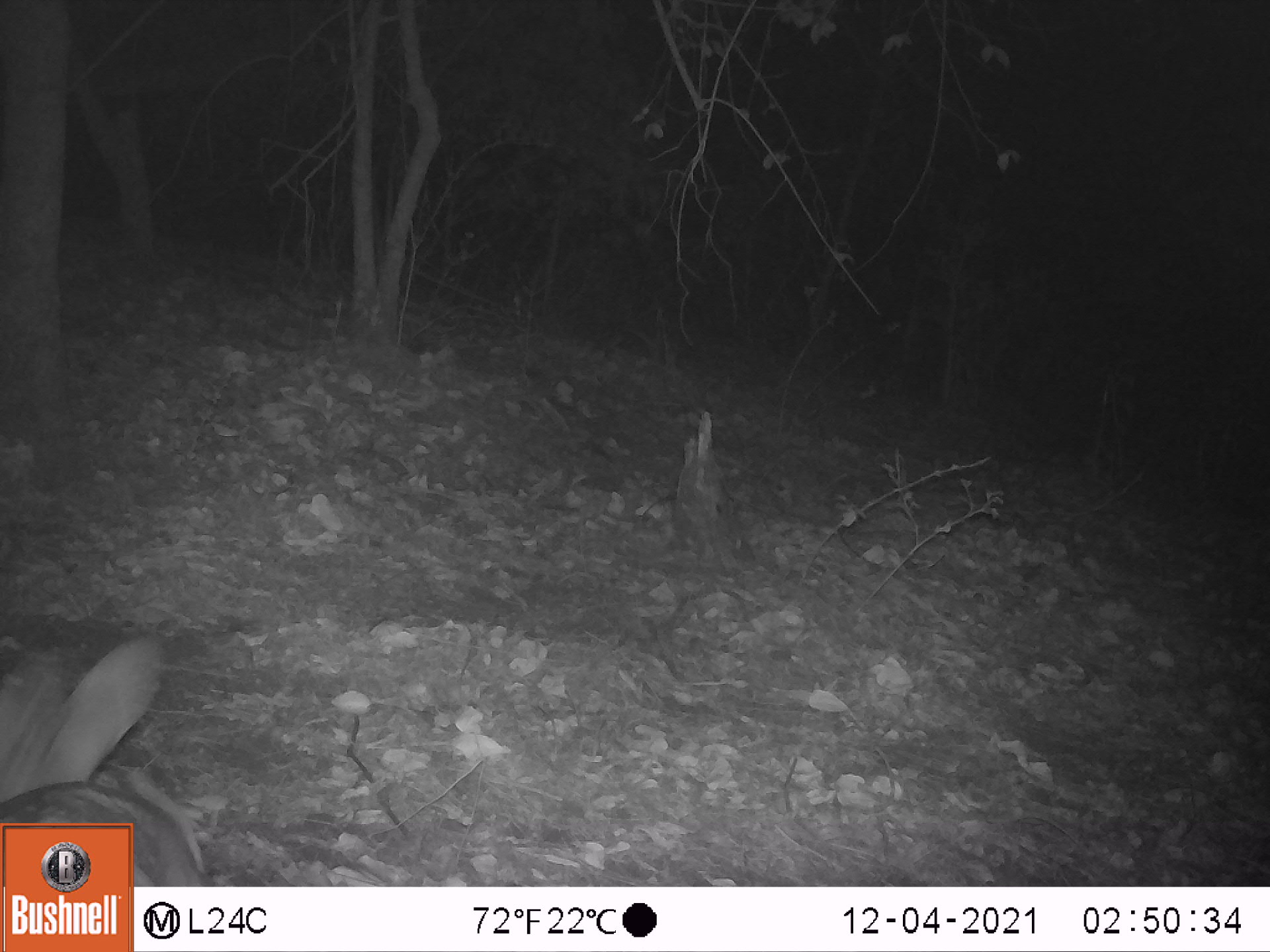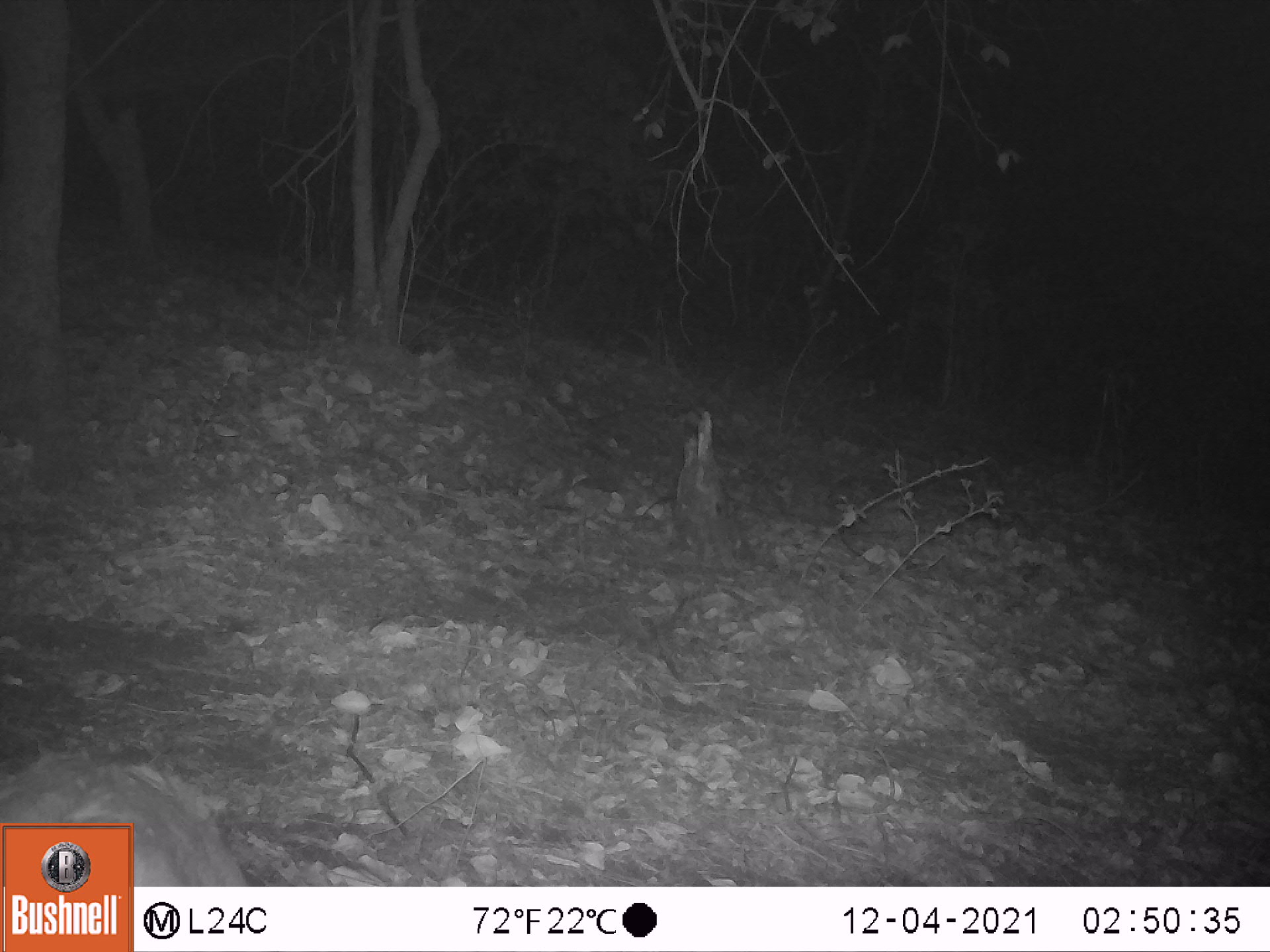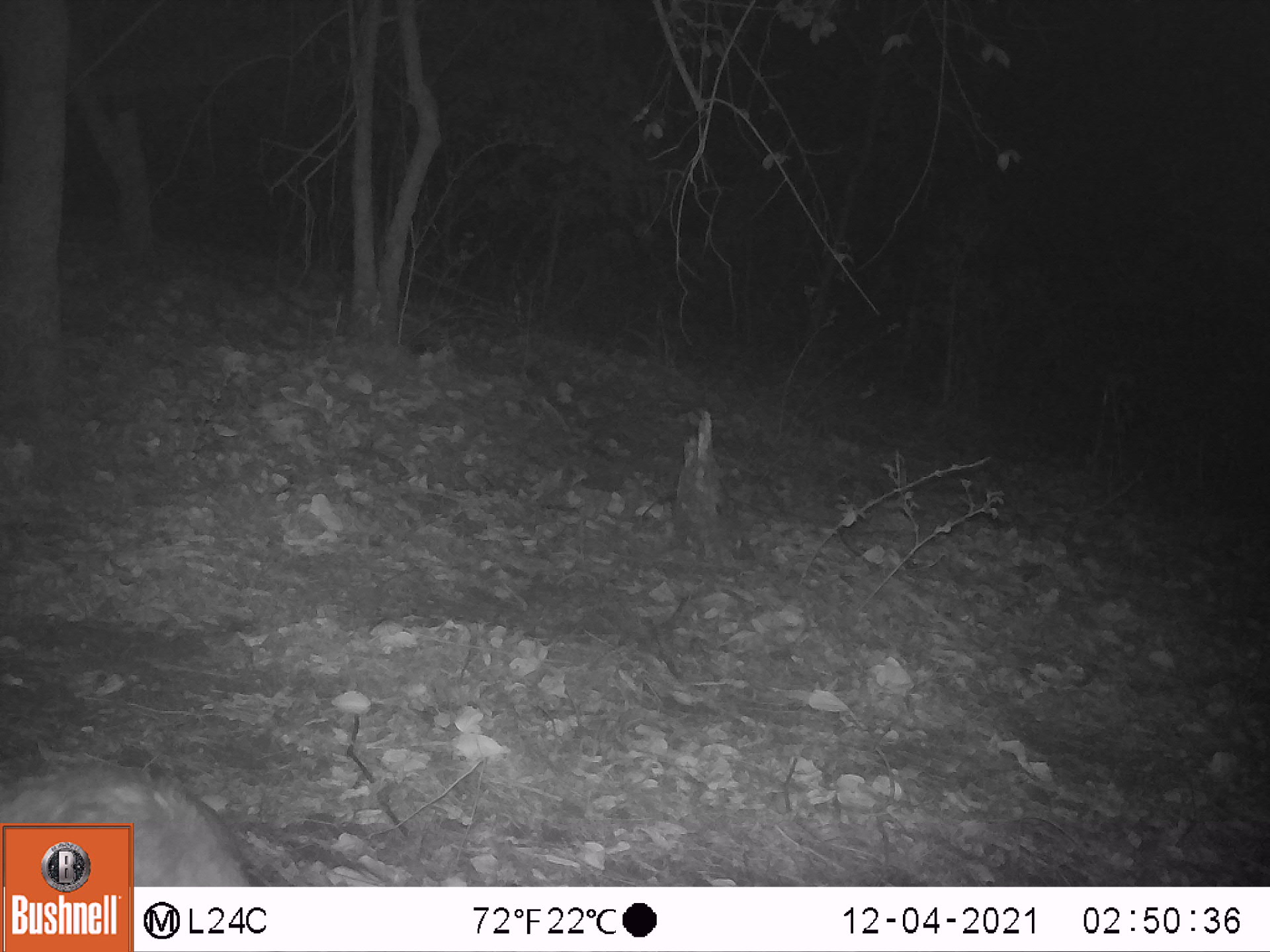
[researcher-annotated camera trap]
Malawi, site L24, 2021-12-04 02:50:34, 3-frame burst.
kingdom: Animalia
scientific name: Animalia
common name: other animal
Other animal (Animalia), count 1.